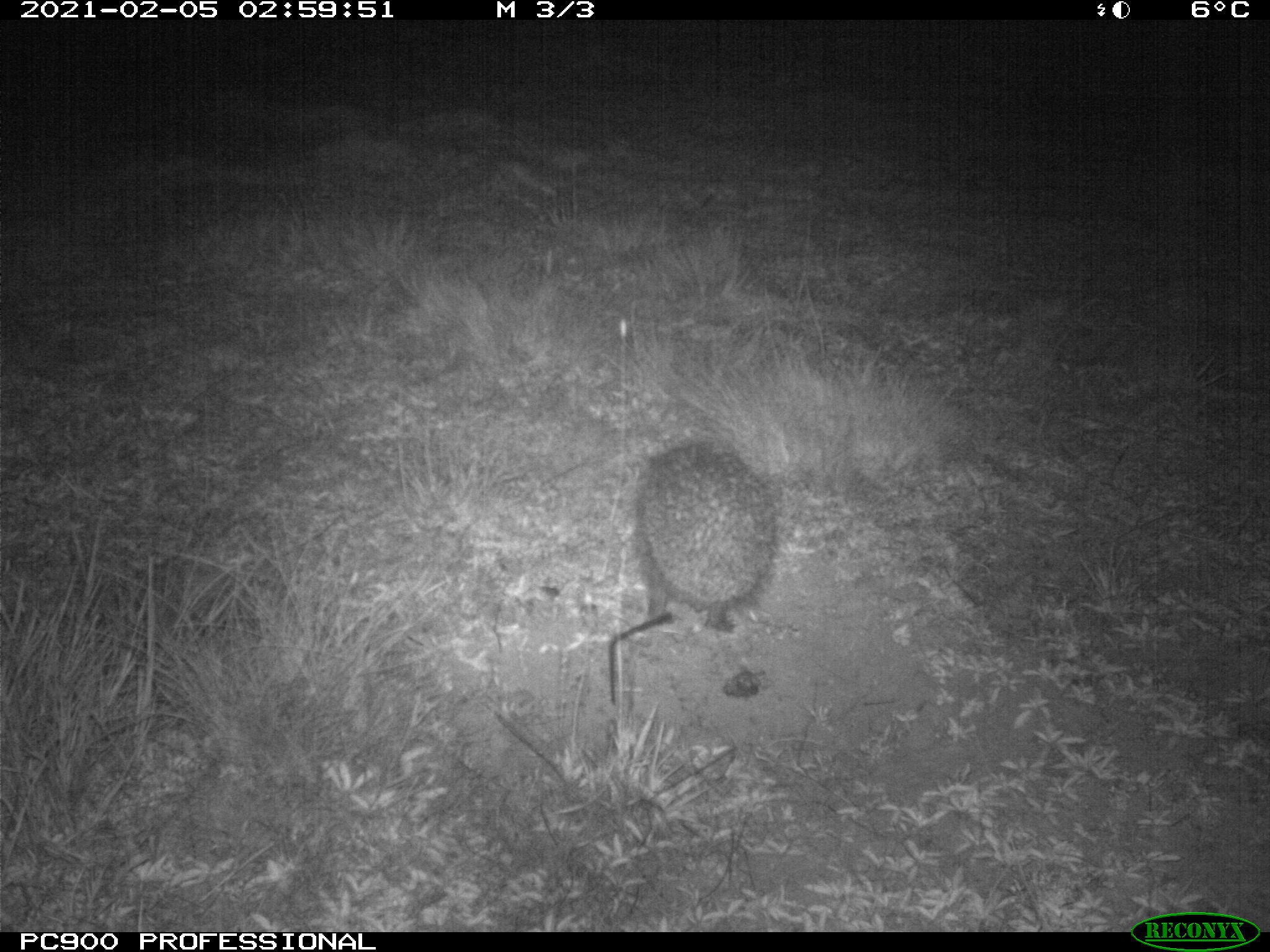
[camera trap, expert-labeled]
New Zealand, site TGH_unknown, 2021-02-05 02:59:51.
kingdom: Animalia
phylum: Chordata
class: Mammalia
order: Eulipotyphla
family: Erinaceidae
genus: Erinaceus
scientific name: Erinaceus europaeus europaeus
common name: european hedgehog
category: hedgehog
Hedgehog (european hedgehog) (Erinaceus europaeus europaeus).